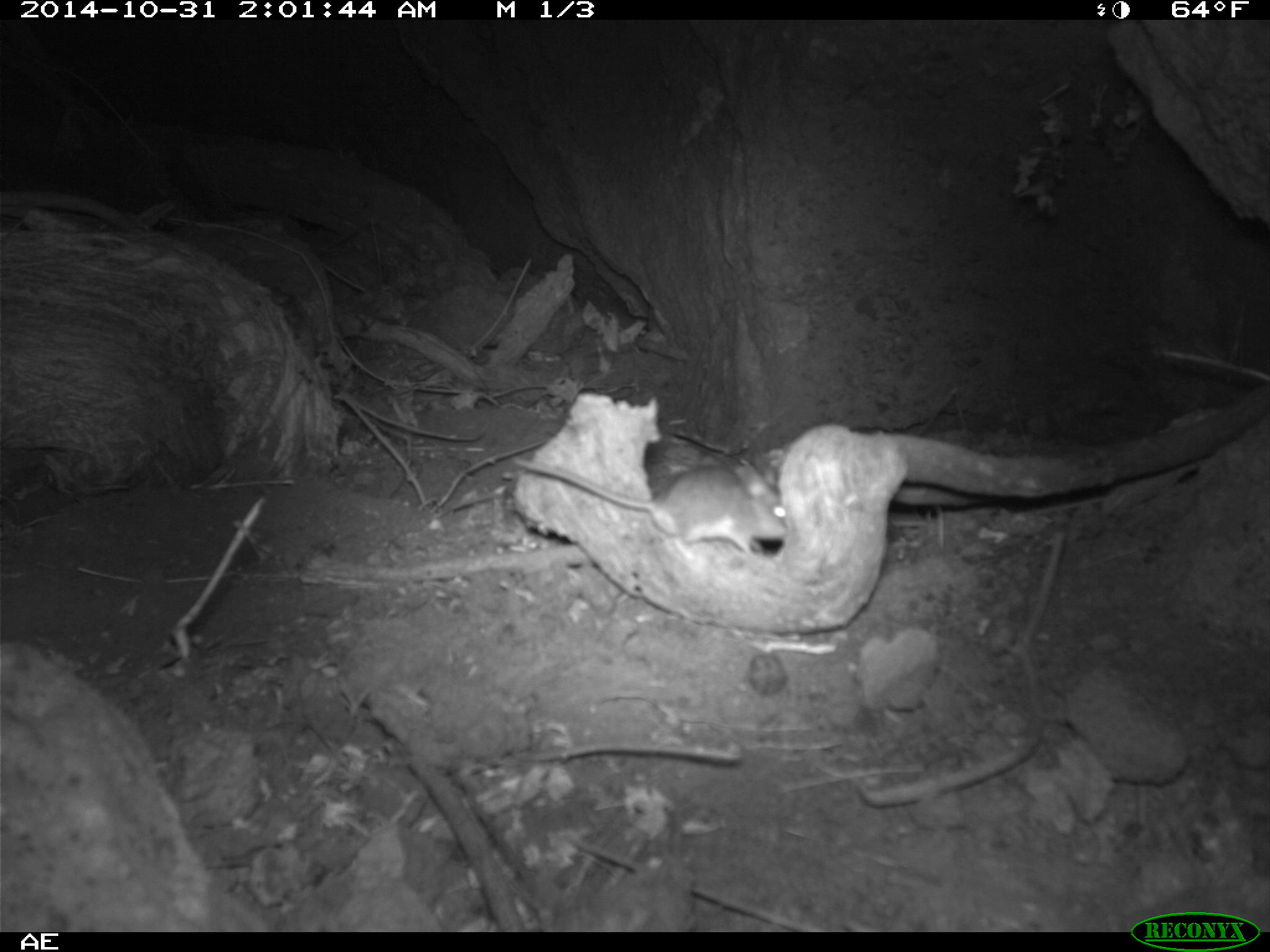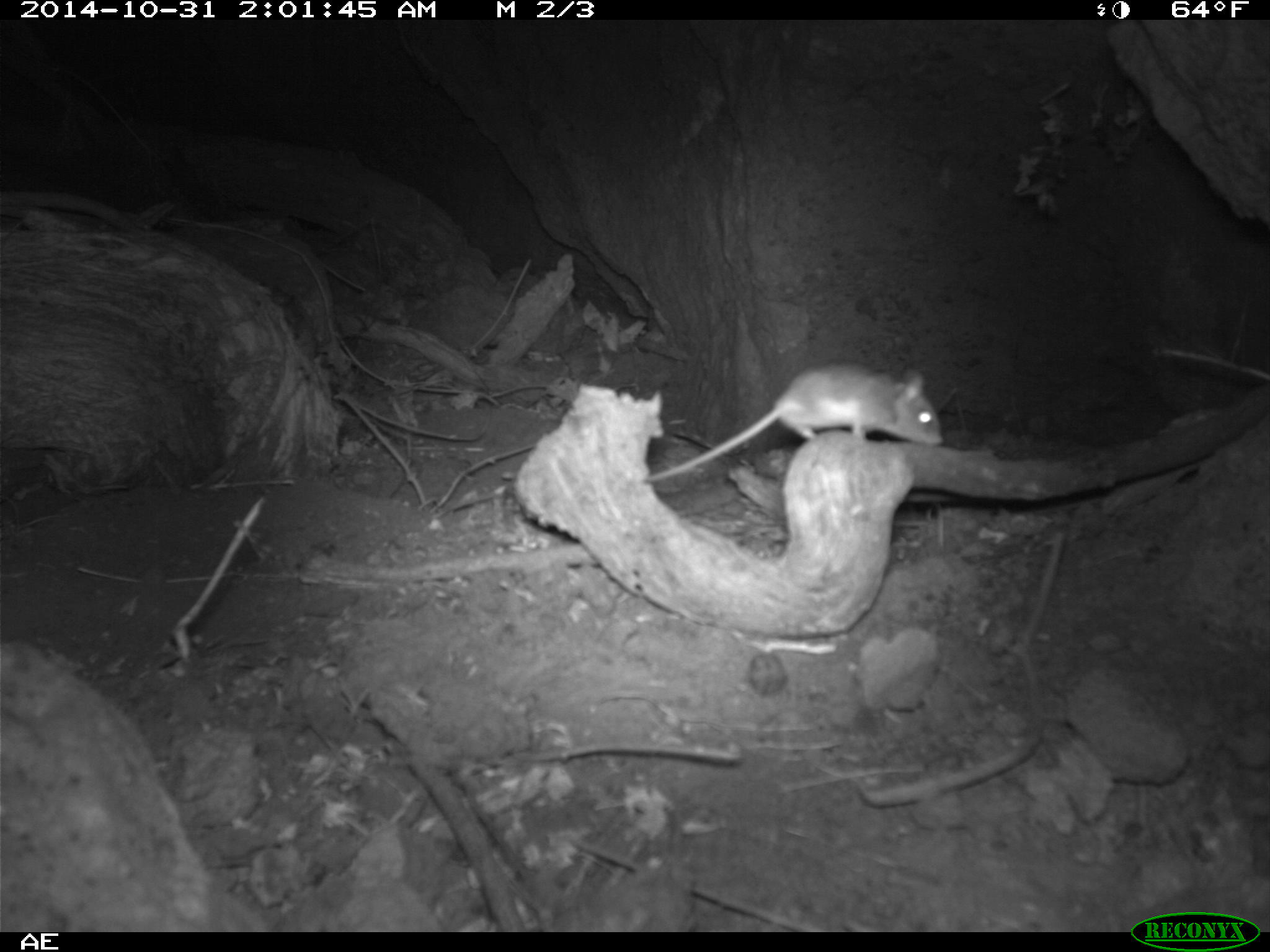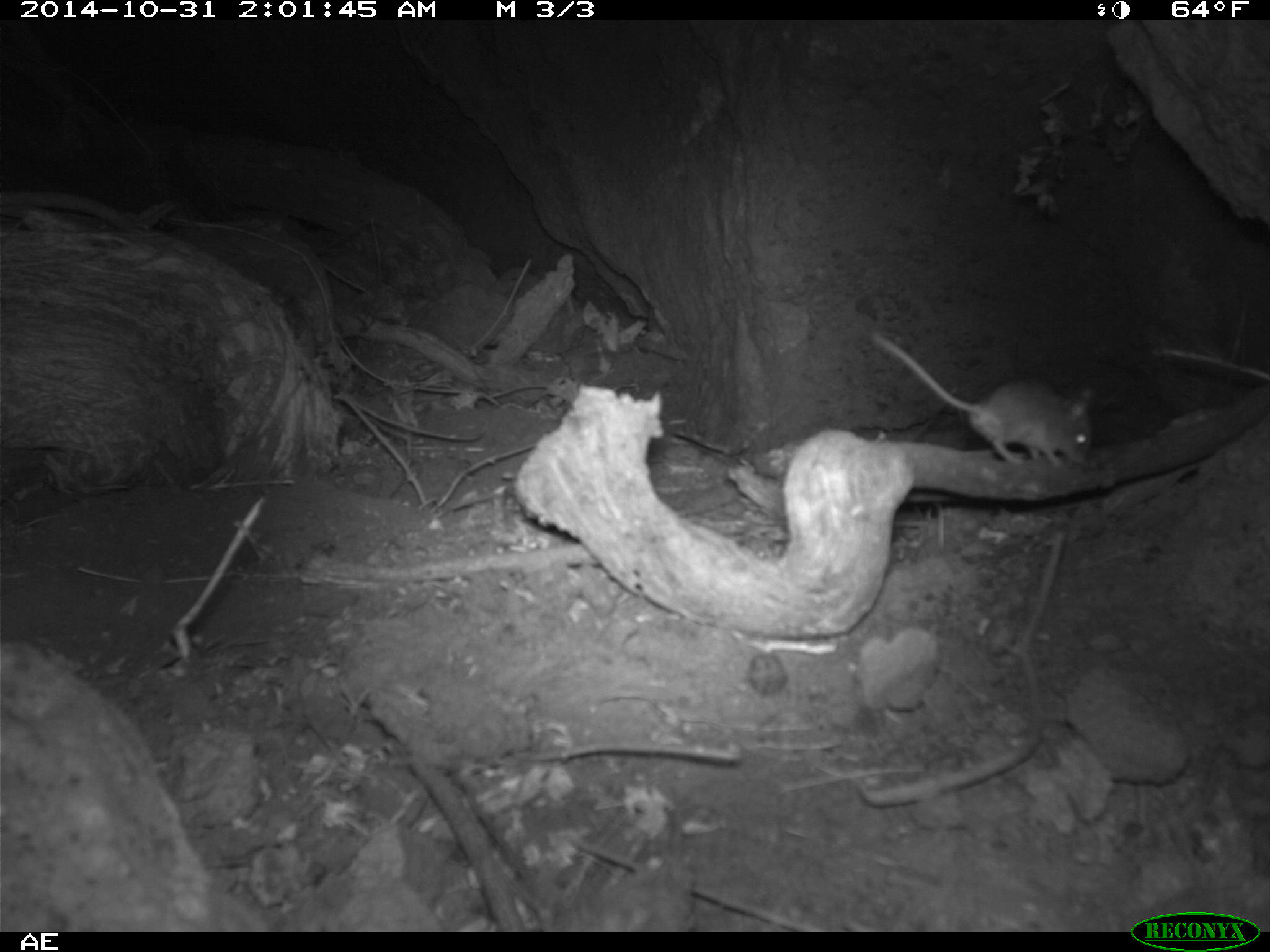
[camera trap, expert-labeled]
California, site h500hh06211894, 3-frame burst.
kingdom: Animalia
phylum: Chordata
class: Mammalia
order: Rodentia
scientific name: Rodentia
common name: rodent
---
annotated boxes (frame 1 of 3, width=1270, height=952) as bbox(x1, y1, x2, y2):
rodent: bbox(507, 456, 790, 562)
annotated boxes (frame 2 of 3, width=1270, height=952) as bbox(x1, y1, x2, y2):
rodent: bbox(641, 364, 943, 483)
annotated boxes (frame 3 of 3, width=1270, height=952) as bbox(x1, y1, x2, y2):
rodent: bbox(868, 332, 1095, 462)